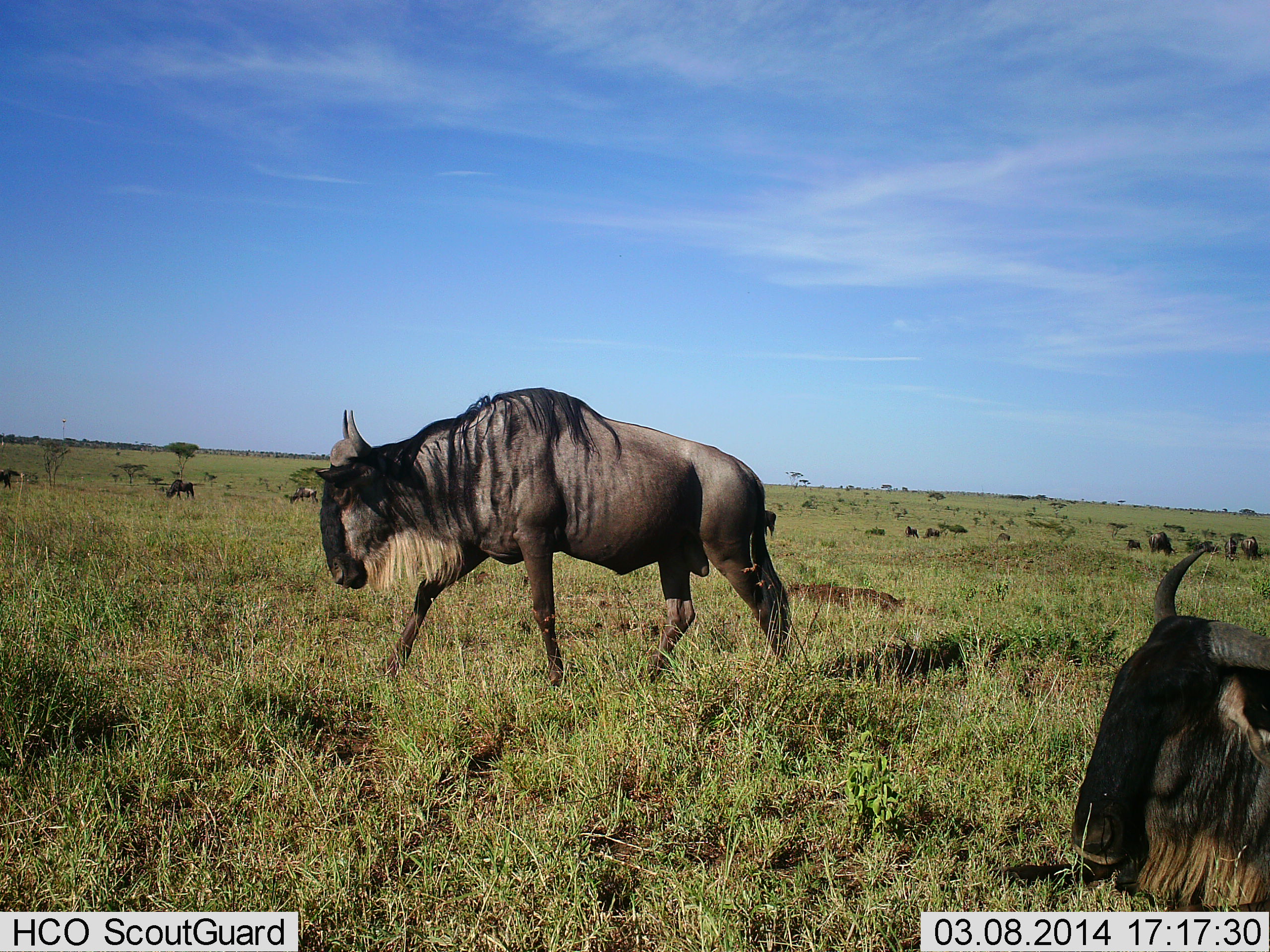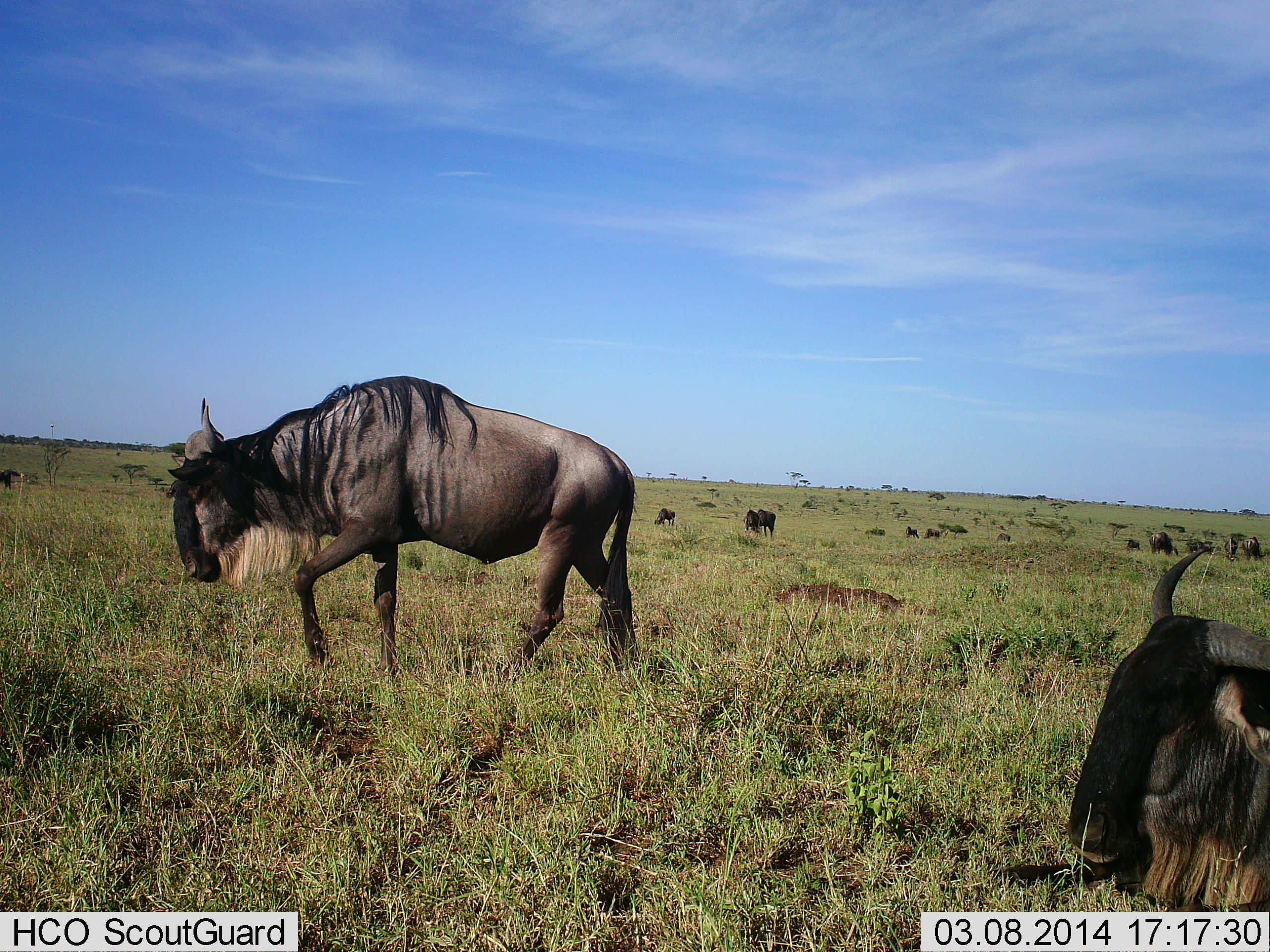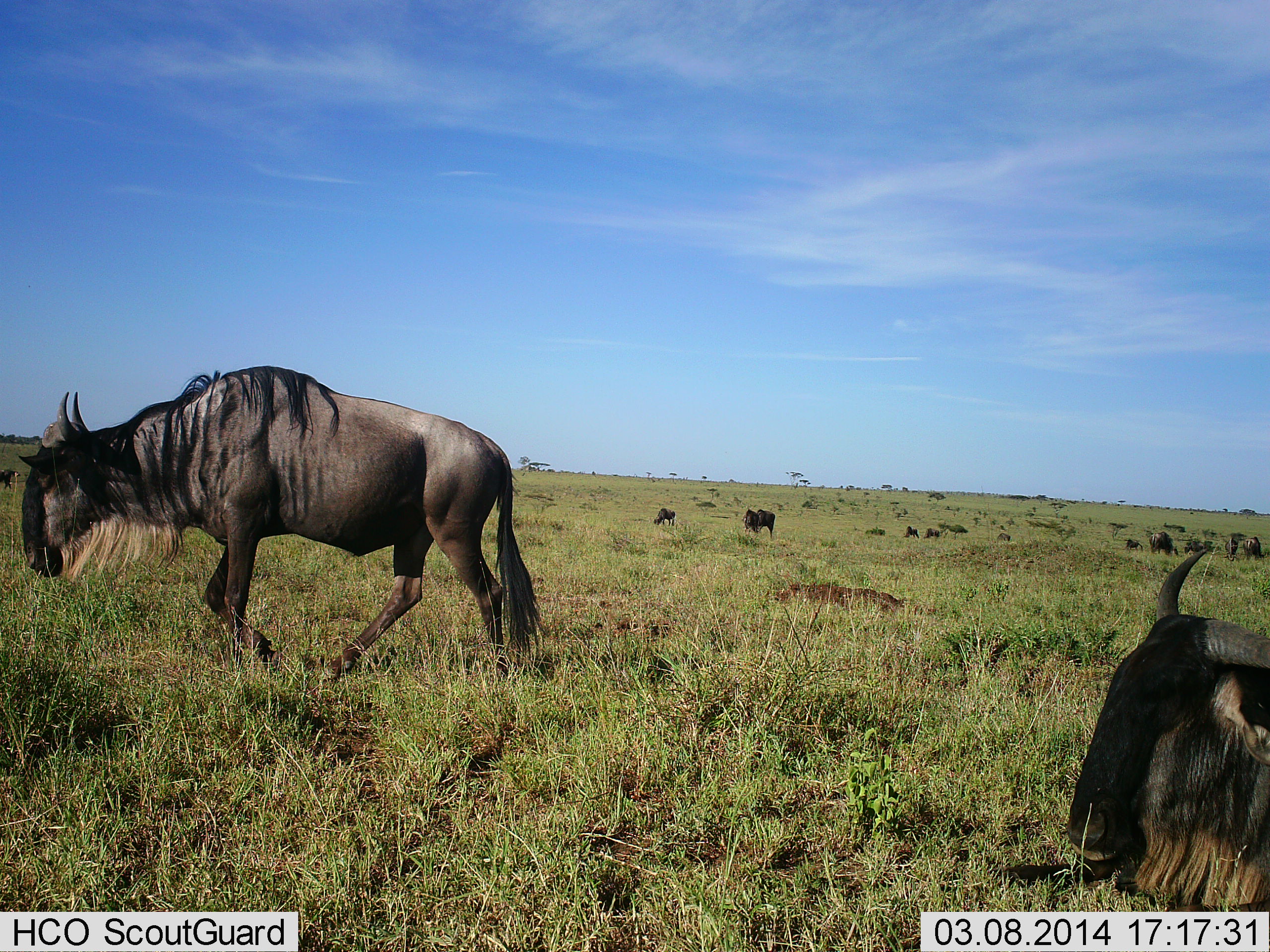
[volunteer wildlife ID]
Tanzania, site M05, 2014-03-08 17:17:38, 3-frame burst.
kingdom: Animalia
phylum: Chordata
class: Mammalia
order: Artiodactyla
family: Bovidae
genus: Connochaetes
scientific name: Connochaetes taurinus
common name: blue wildebeest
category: wildebeest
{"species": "wildebeest (blue wildebeest) (Connochaetes taurinus)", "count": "11-50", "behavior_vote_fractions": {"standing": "60%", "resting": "90%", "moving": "90%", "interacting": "0%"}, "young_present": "0%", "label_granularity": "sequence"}